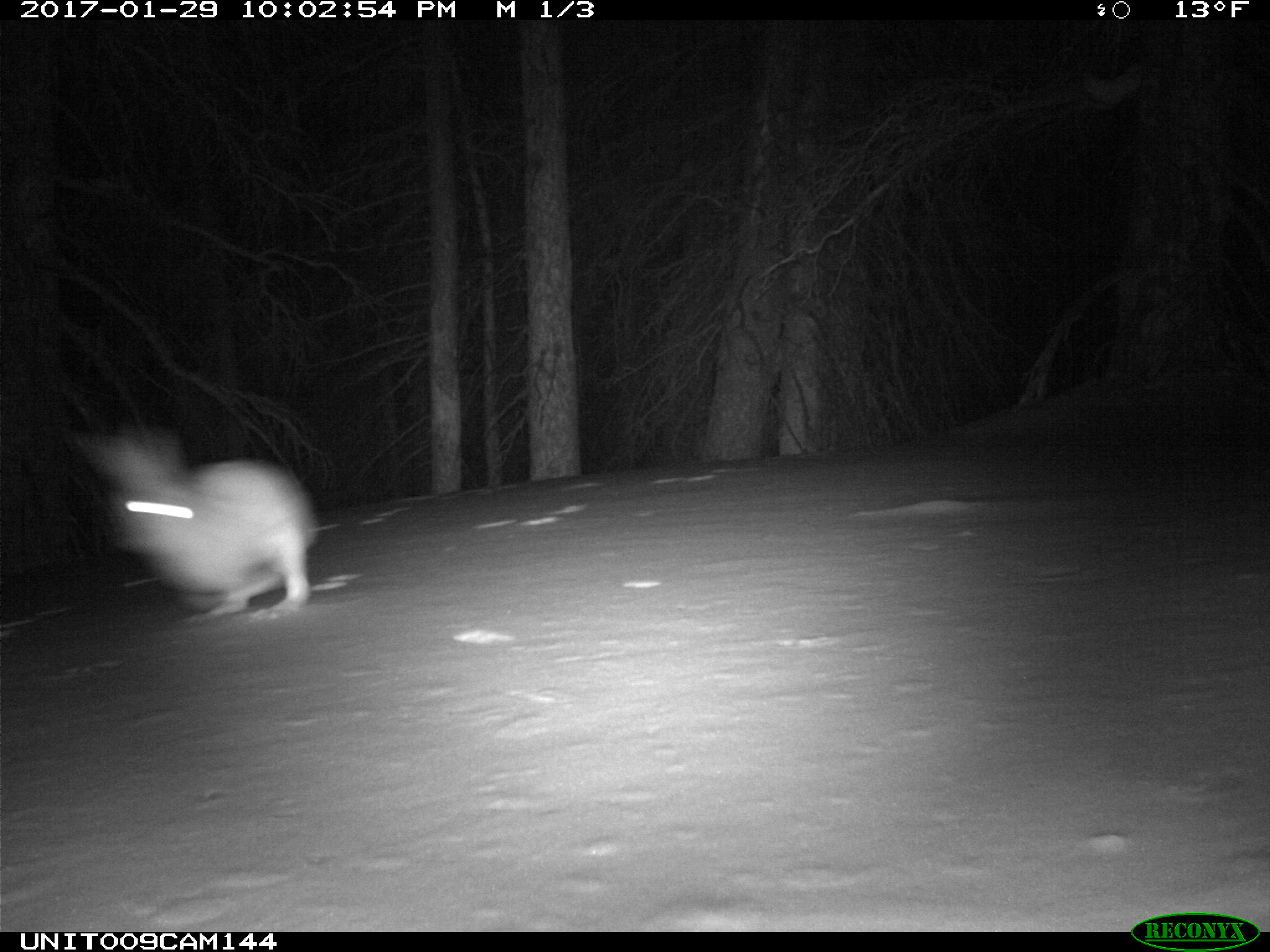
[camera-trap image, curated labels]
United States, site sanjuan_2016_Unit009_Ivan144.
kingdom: Animalia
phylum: Chordata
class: Mammalia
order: Lagomorpha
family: Leporidae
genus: Lepus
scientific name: Lepus americanus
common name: snowshoe hare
Lepus americanus (snowshoe hare).